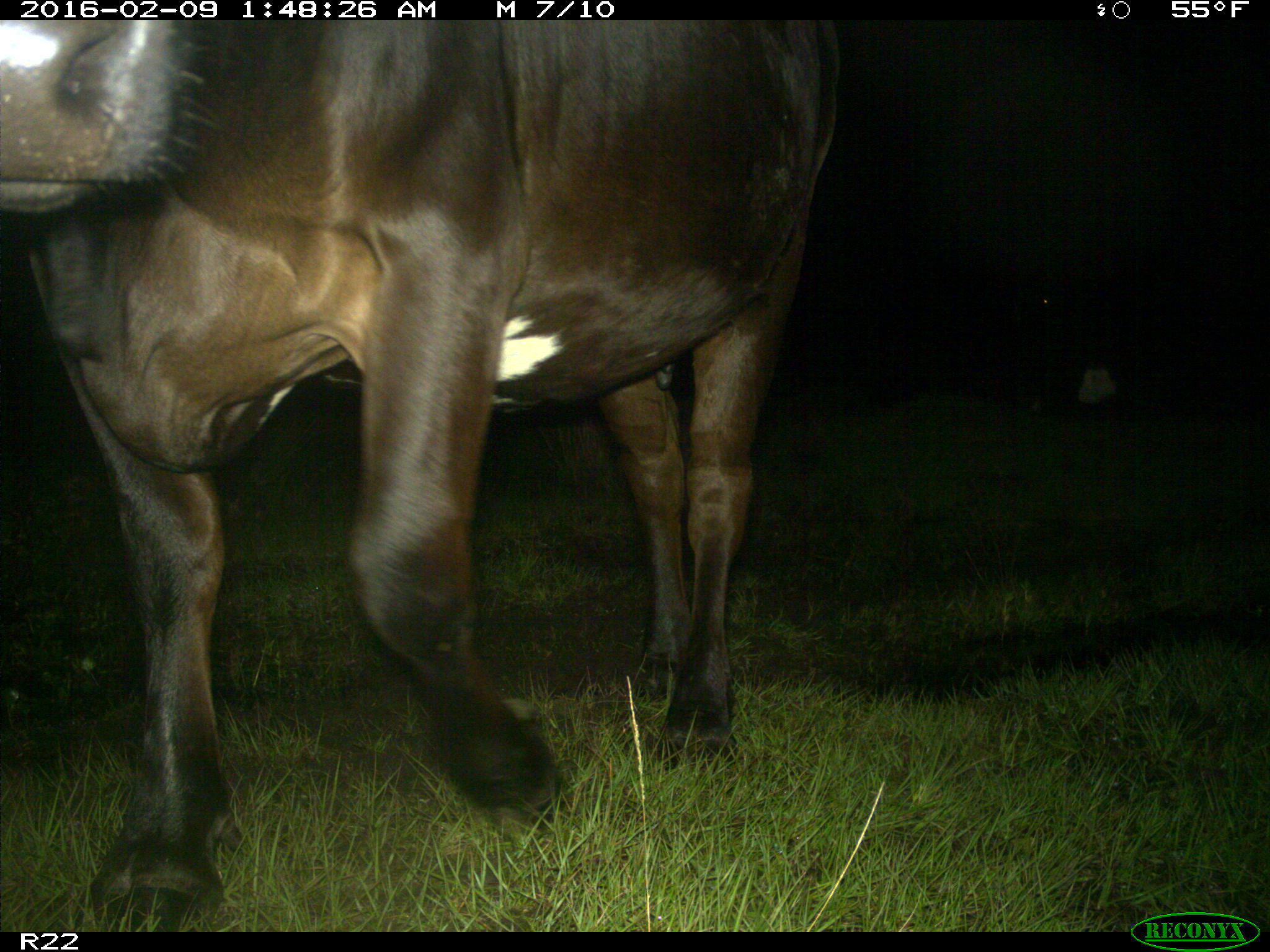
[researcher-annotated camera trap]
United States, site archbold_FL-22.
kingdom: Animalia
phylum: Chordata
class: Mammalia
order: Artiodactyla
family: Bovidae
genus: Bos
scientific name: Bos taurus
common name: domestic cow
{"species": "Bos taurus (domestic cow)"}